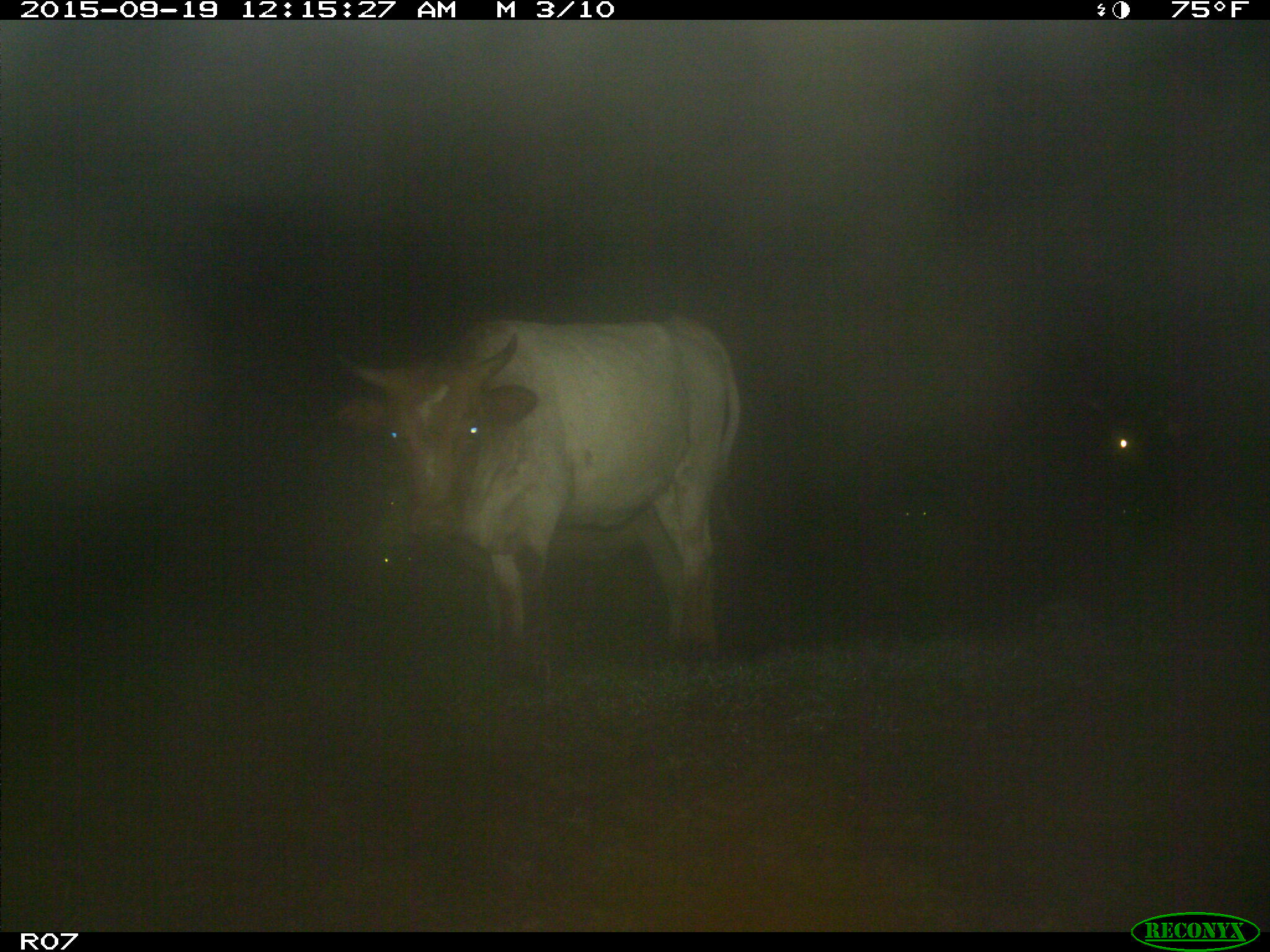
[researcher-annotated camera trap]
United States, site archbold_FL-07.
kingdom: Animalia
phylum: Chordata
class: Mammalia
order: Artiodactyla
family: Bovidae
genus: Bos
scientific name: Bos taurus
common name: domestic cow